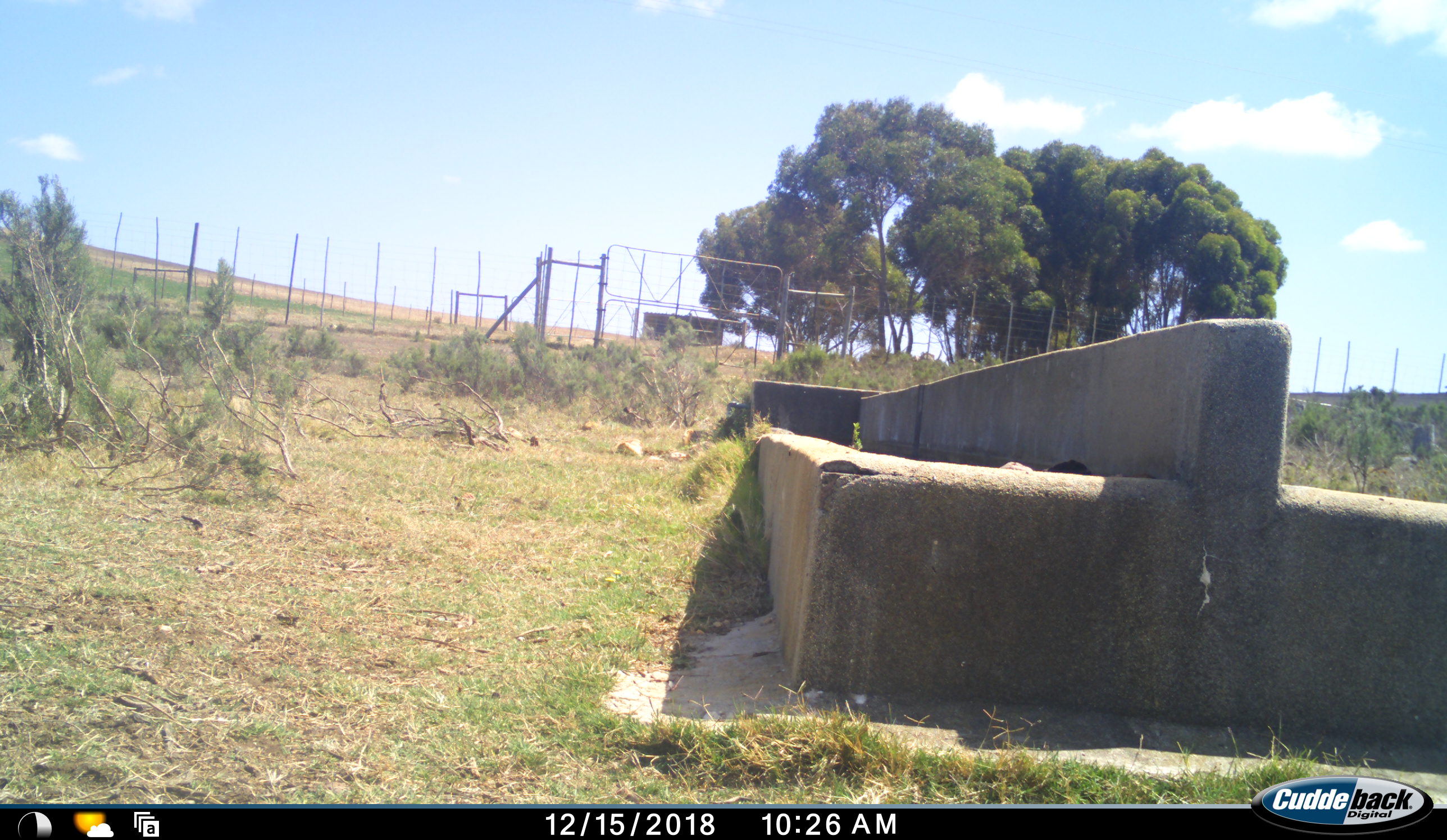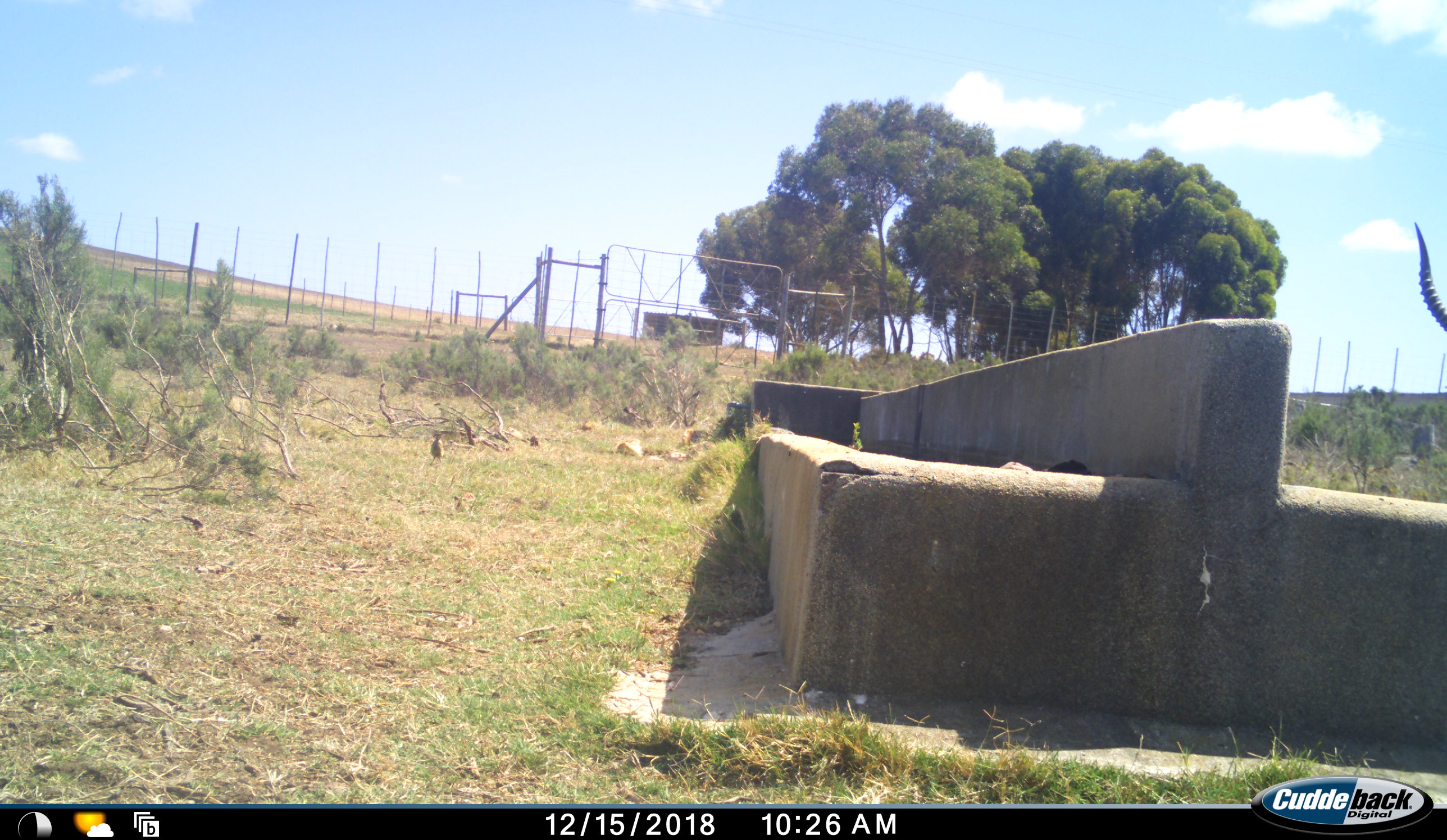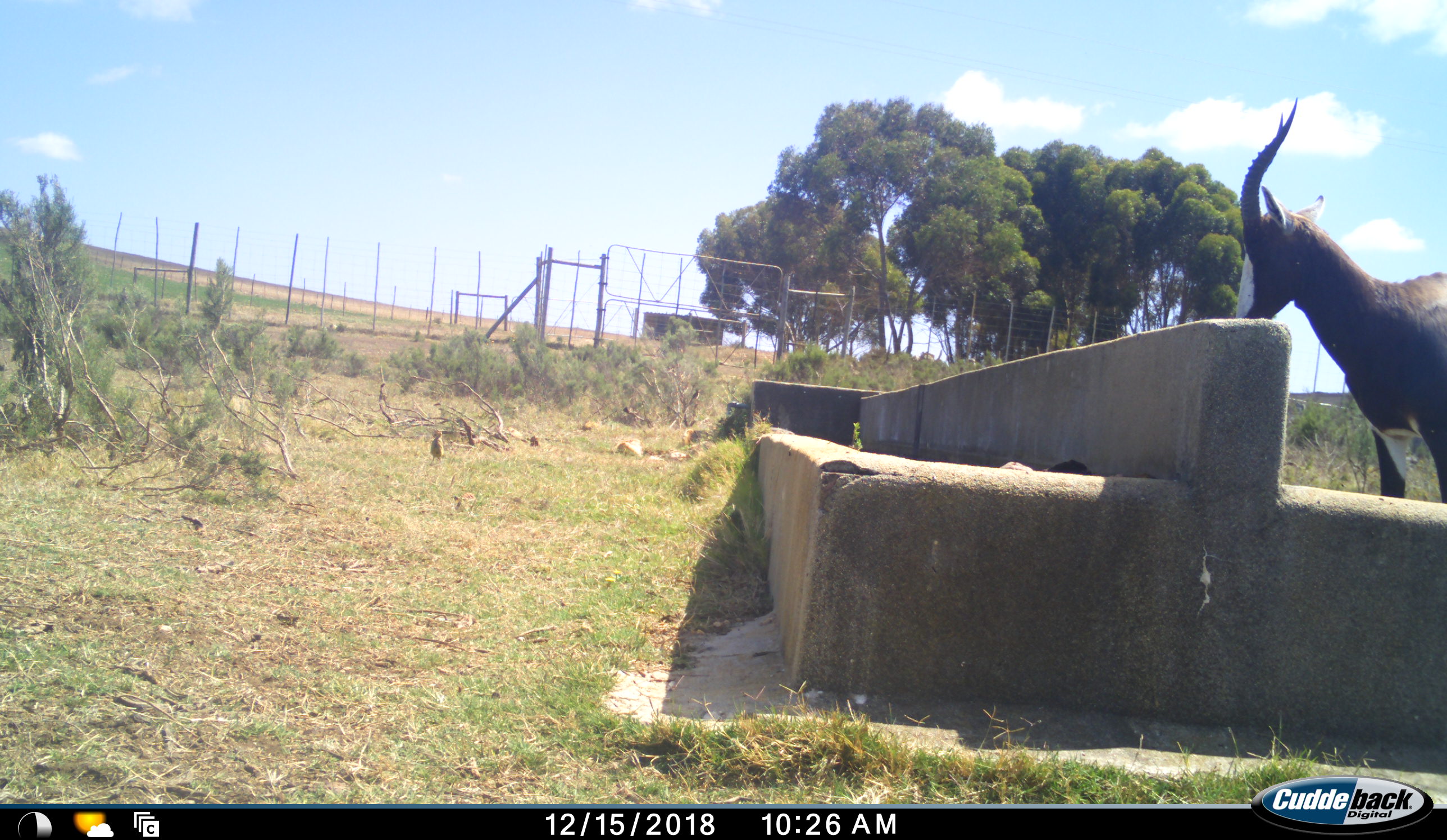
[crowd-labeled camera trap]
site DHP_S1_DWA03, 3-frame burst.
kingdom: Animalia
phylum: Chordata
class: Aves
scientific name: Aves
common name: bird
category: birdother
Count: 1.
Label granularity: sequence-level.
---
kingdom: Animalia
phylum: Chordata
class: Mammalia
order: Artiodactyla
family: Bovidae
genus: Damaliscus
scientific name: Damaliscus pygargus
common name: bontebok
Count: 1.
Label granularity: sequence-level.